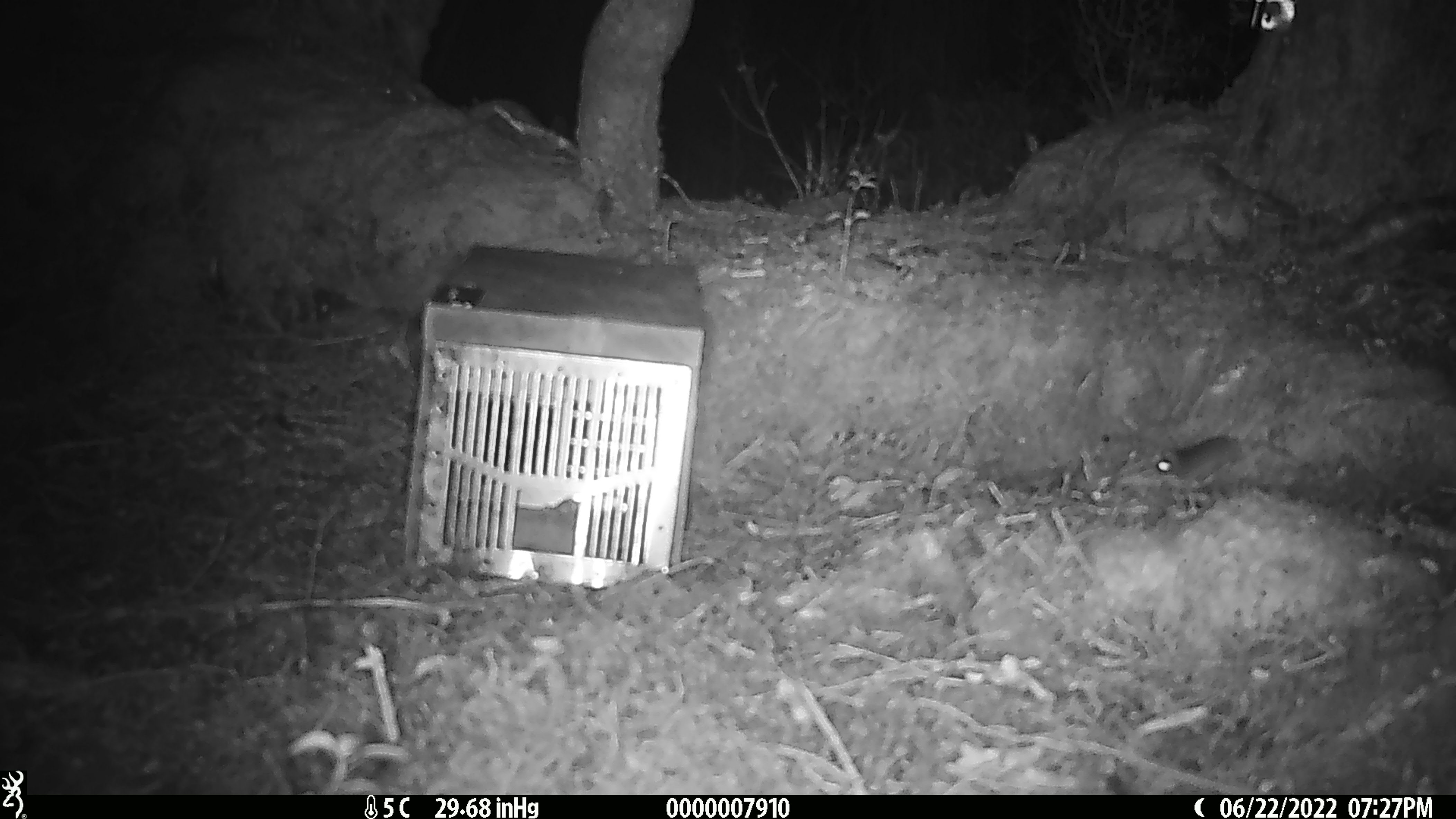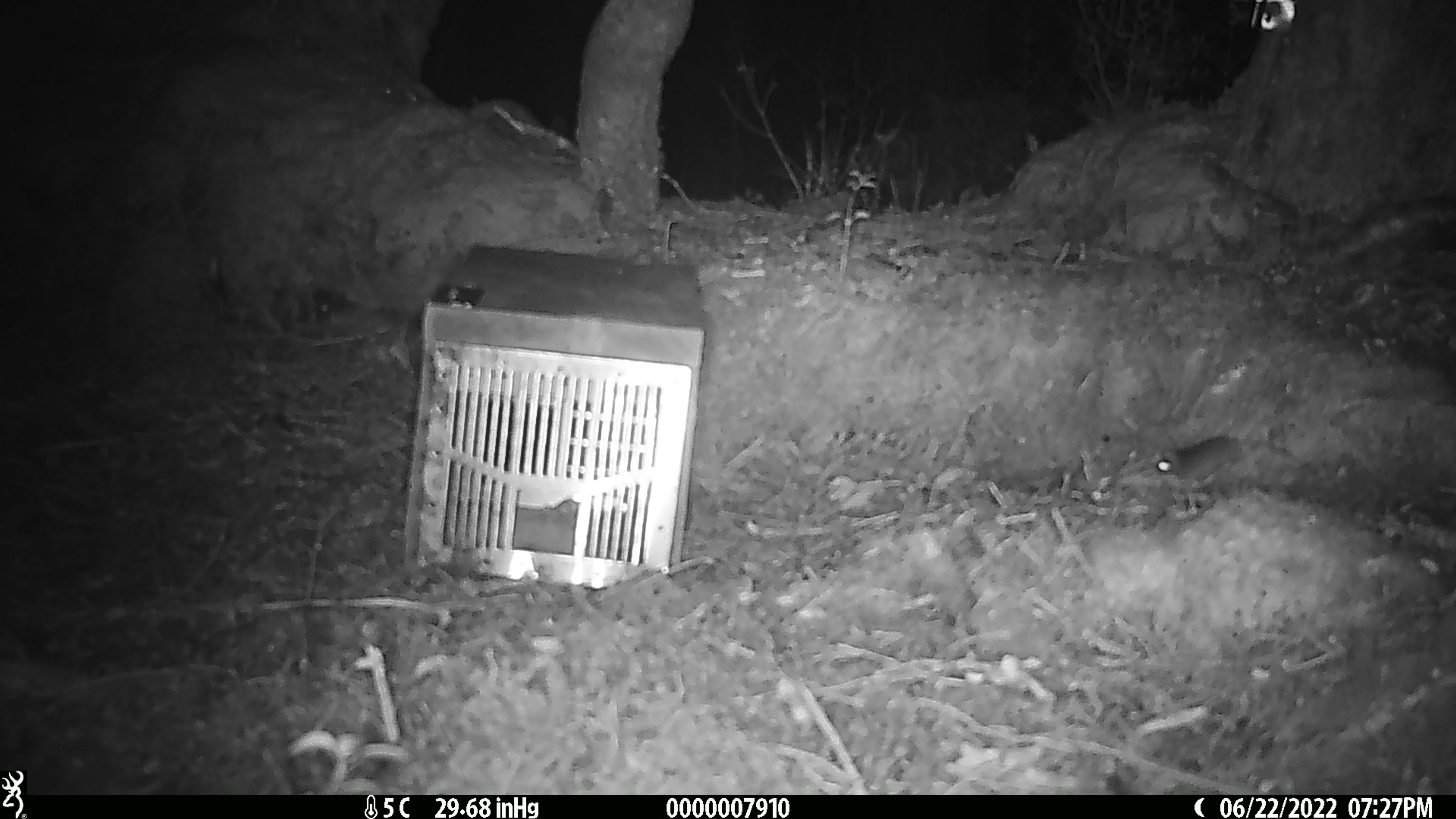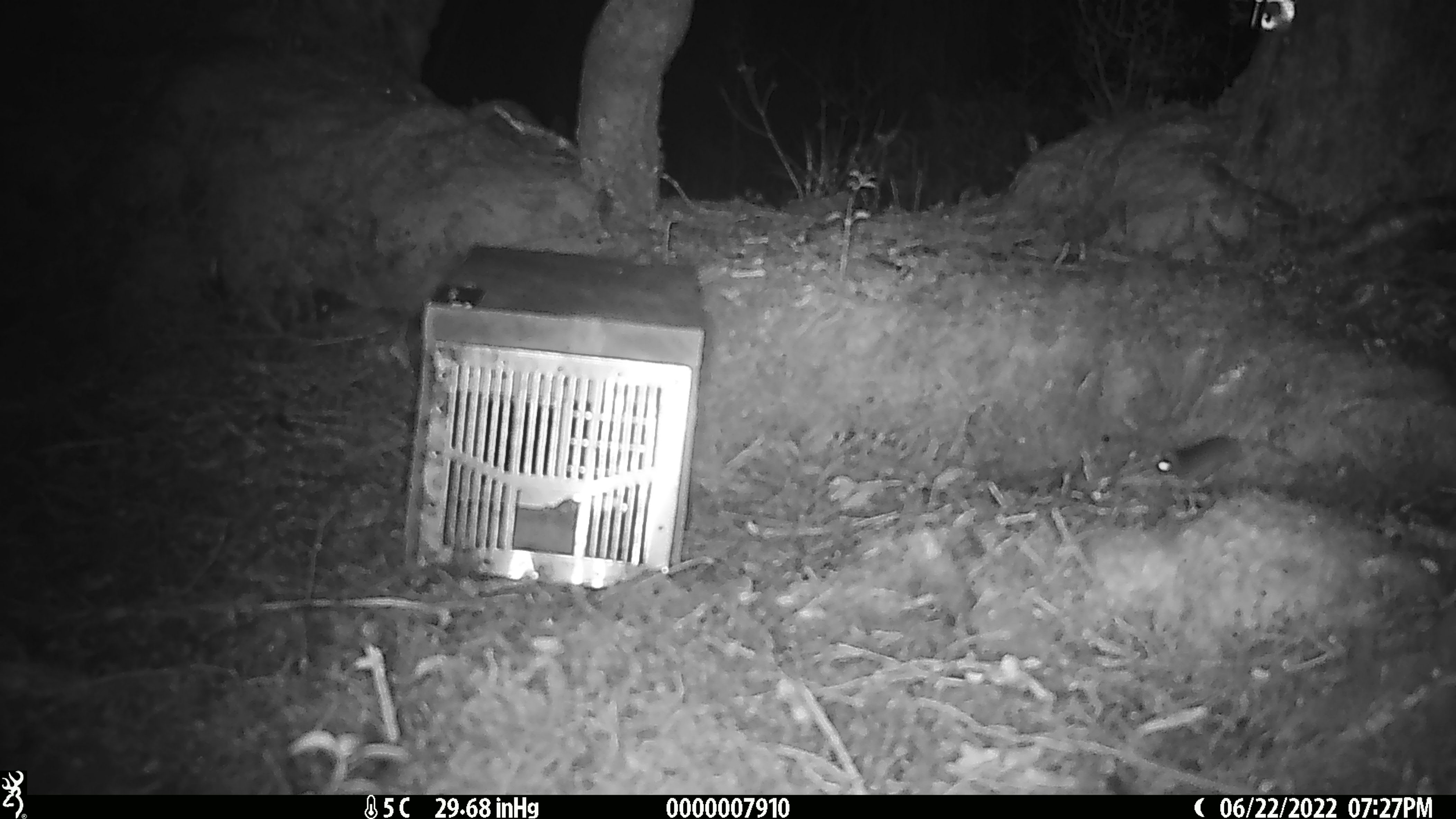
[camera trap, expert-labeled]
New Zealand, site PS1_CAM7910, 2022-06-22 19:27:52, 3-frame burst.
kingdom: Animalia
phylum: Chordata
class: Mammalia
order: Rodentia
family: Muridae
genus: Mus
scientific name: Mus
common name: mouse